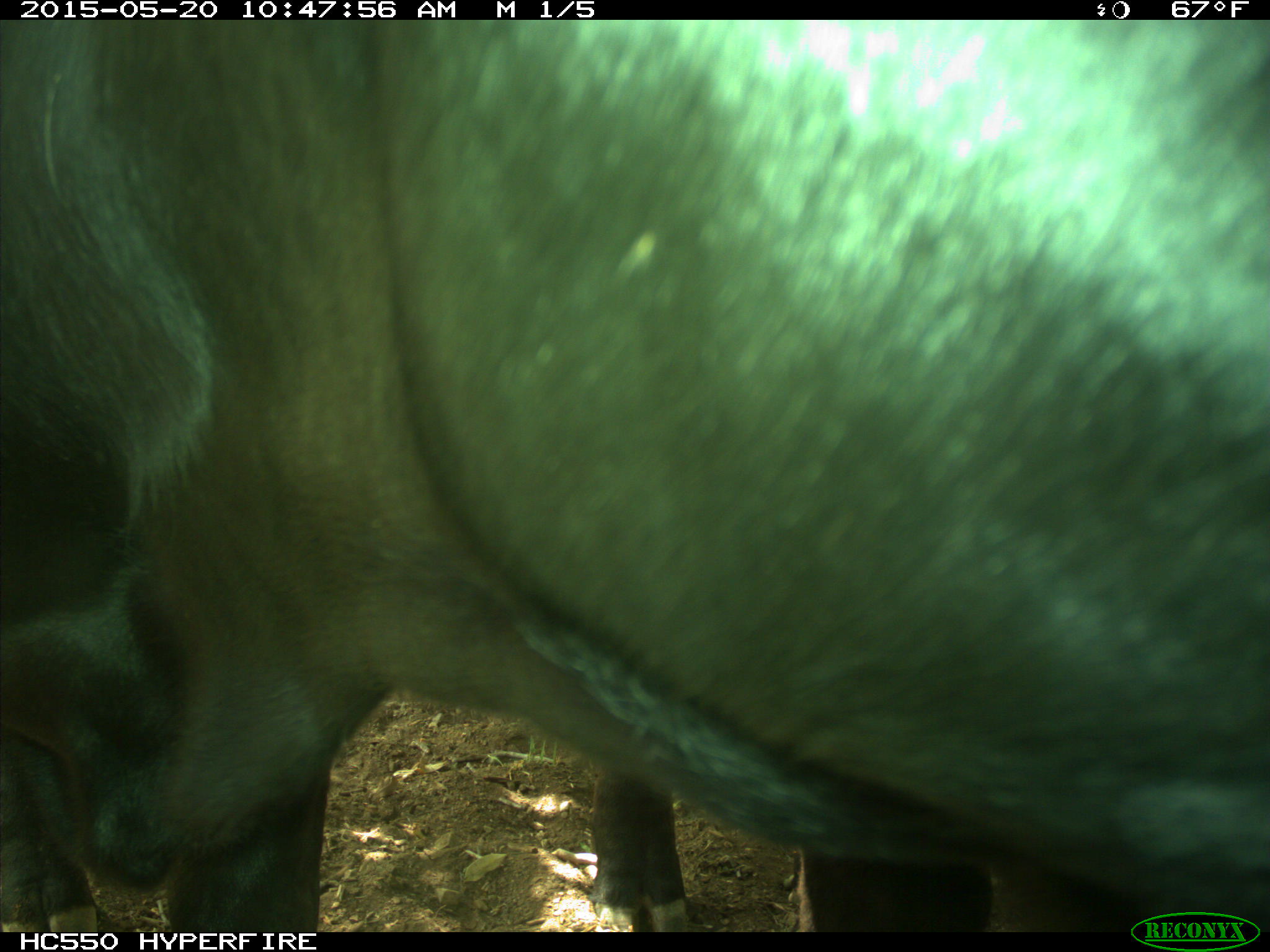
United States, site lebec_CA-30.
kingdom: Animalia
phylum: Chordata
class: Mammalia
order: Artiodactyla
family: Bovidae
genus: Bos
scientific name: Bos taurus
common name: domestic cow